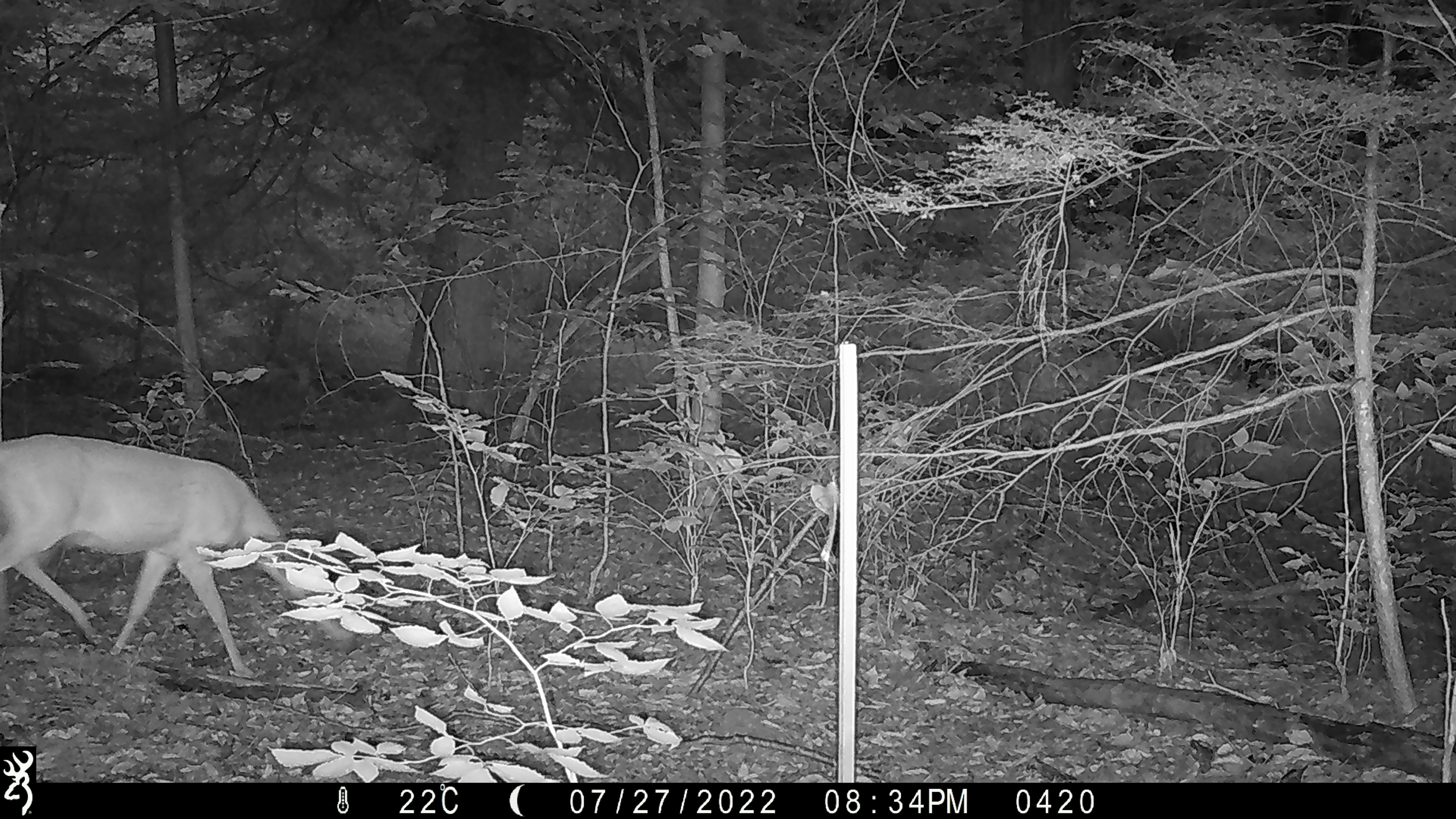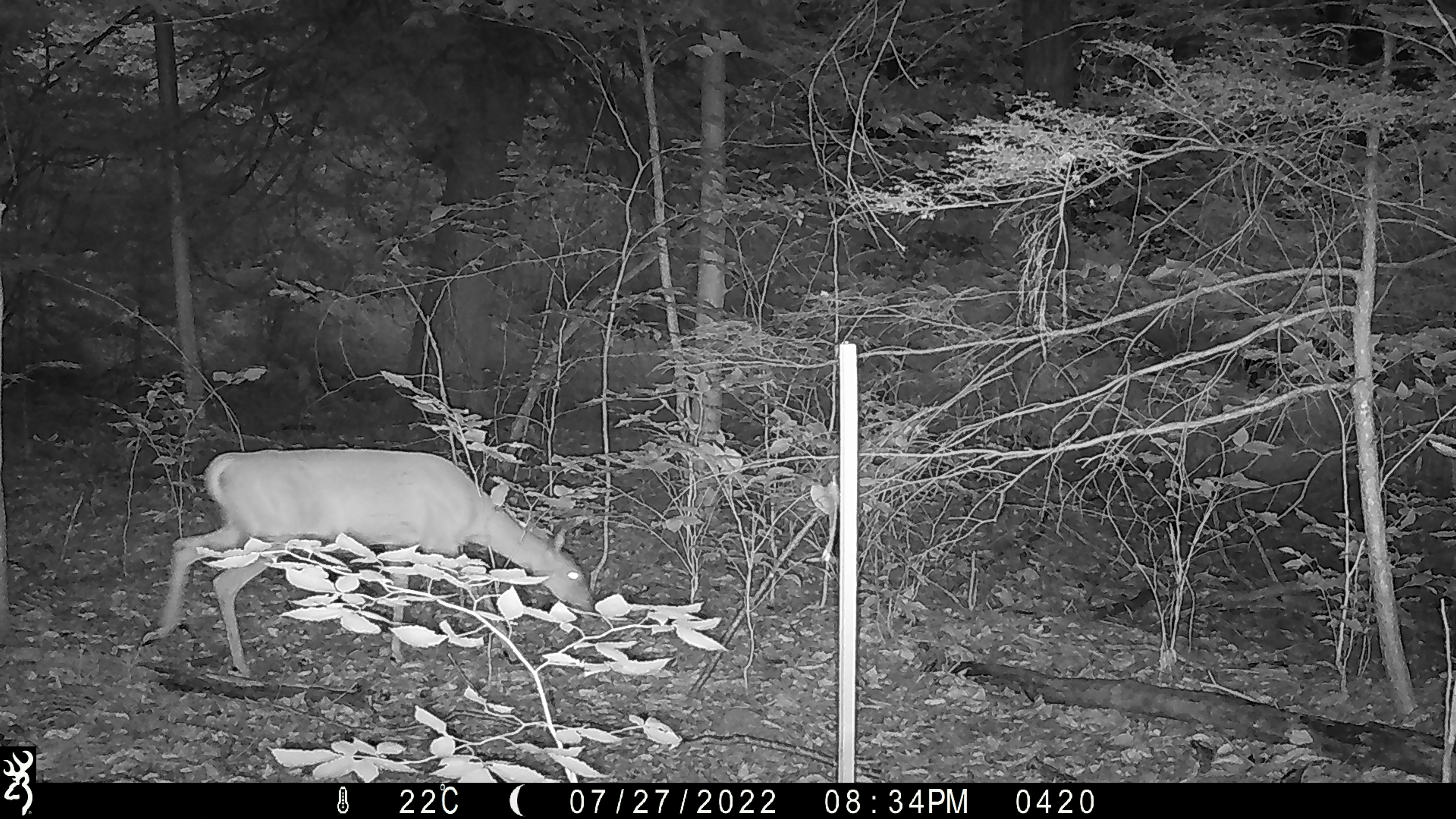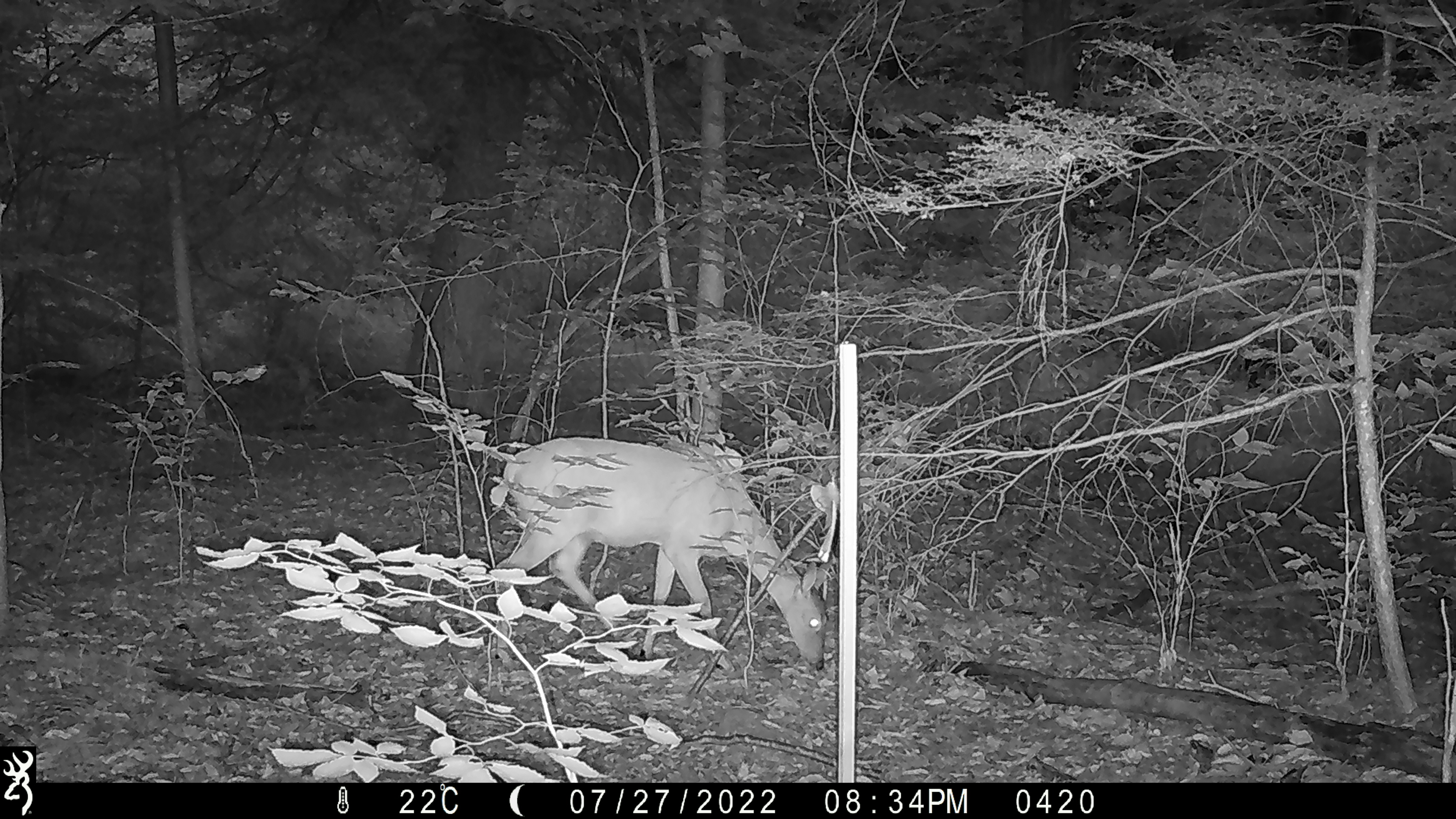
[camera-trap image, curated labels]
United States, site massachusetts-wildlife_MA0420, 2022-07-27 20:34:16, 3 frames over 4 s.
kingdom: Animalia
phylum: Chordata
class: Mammalia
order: Artiodactyla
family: Cervidae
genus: Odocoileus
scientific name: Odocoileus virginianus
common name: white-tailed deer